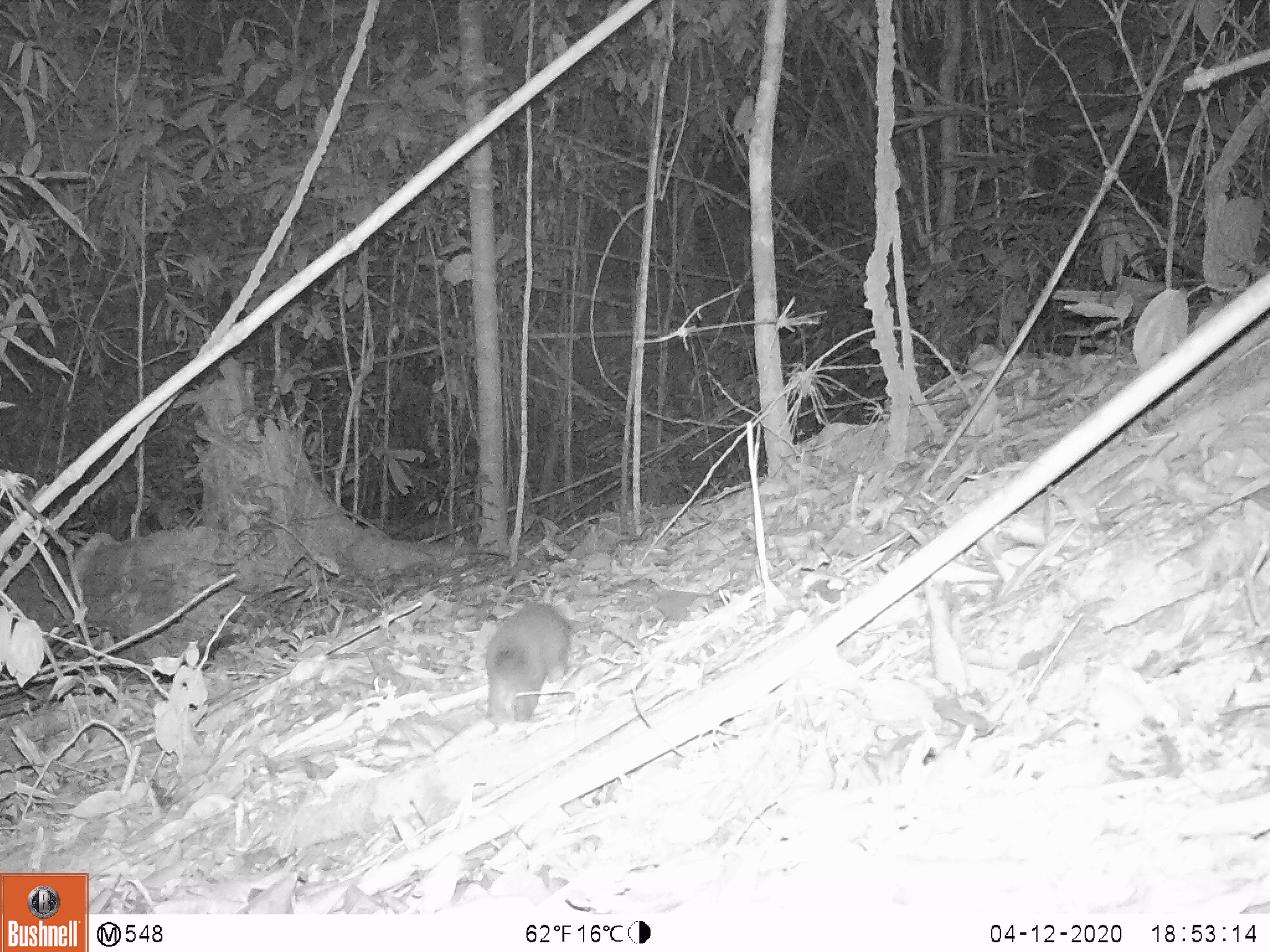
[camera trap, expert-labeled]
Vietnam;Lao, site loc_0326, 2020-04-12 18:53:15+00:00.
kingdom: Animalia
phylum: Chordata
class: Mammalia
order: Carnivora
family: Mustelidae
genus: Melogale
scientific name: Melogale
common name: ferret badger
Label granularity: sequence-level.